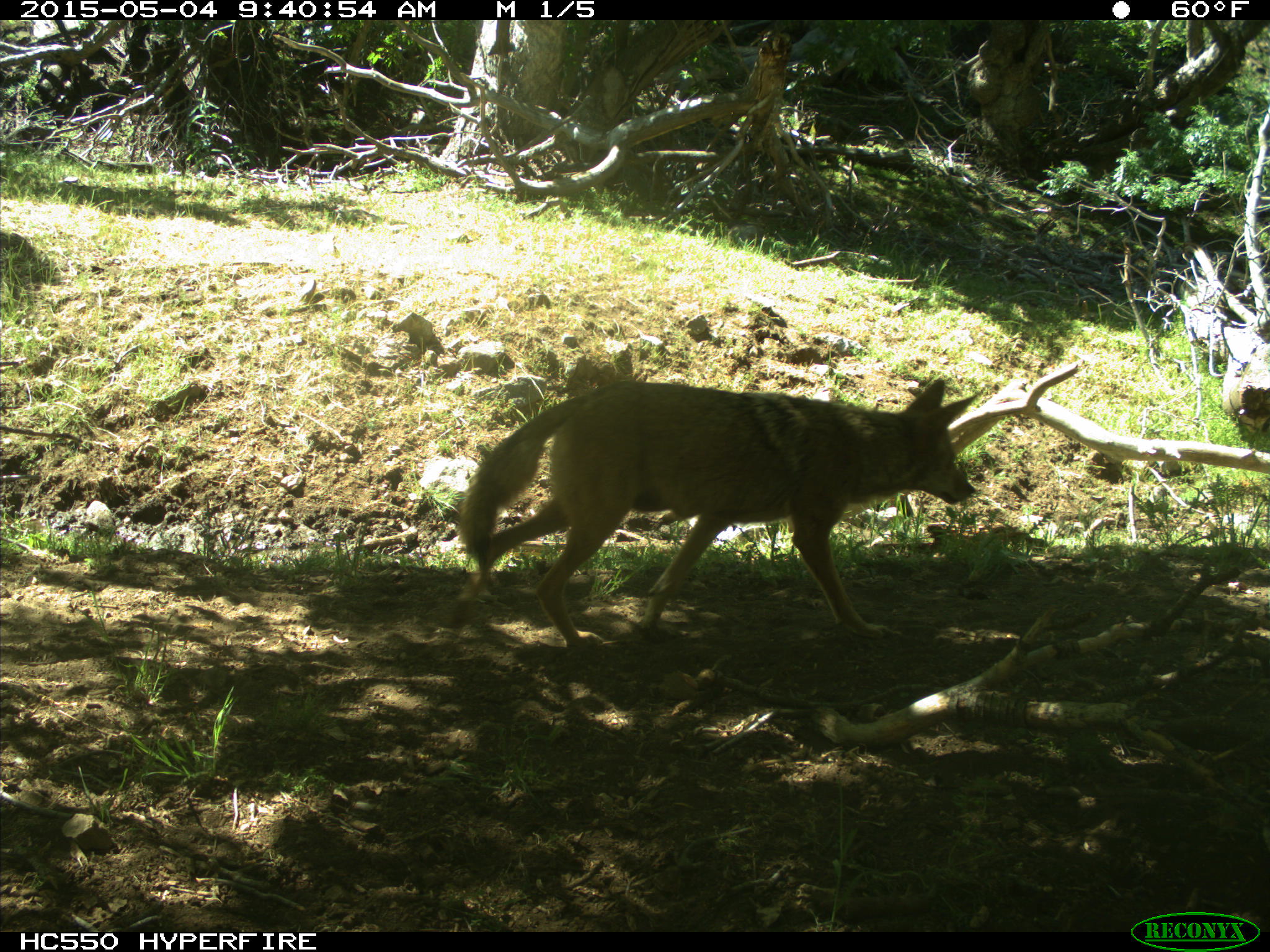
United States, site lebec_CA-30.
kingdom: Animalia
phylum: Chordata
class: Mammalia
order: Carnivora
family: Canidae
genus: Canis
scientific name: Canis latrans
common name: coyote